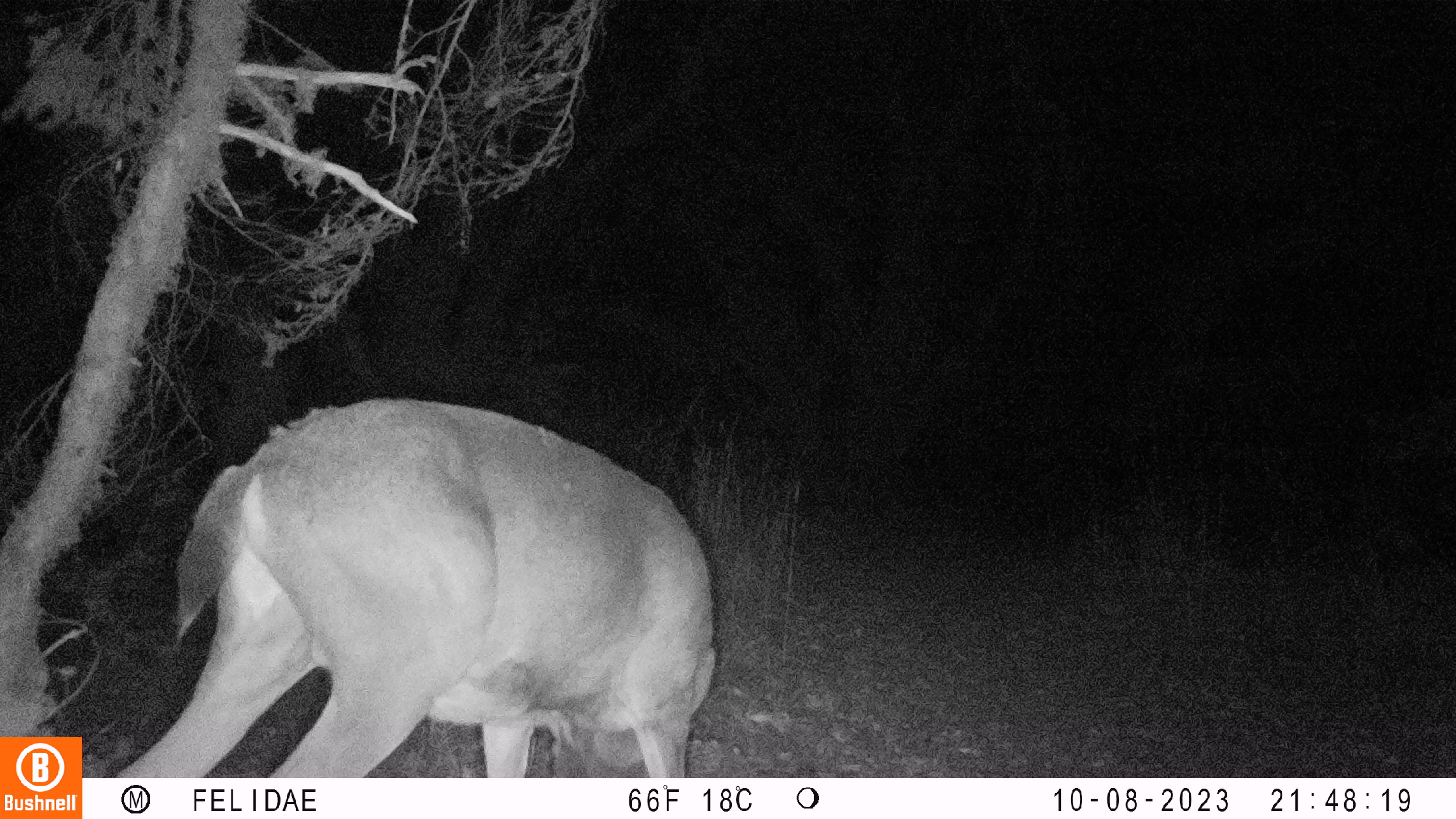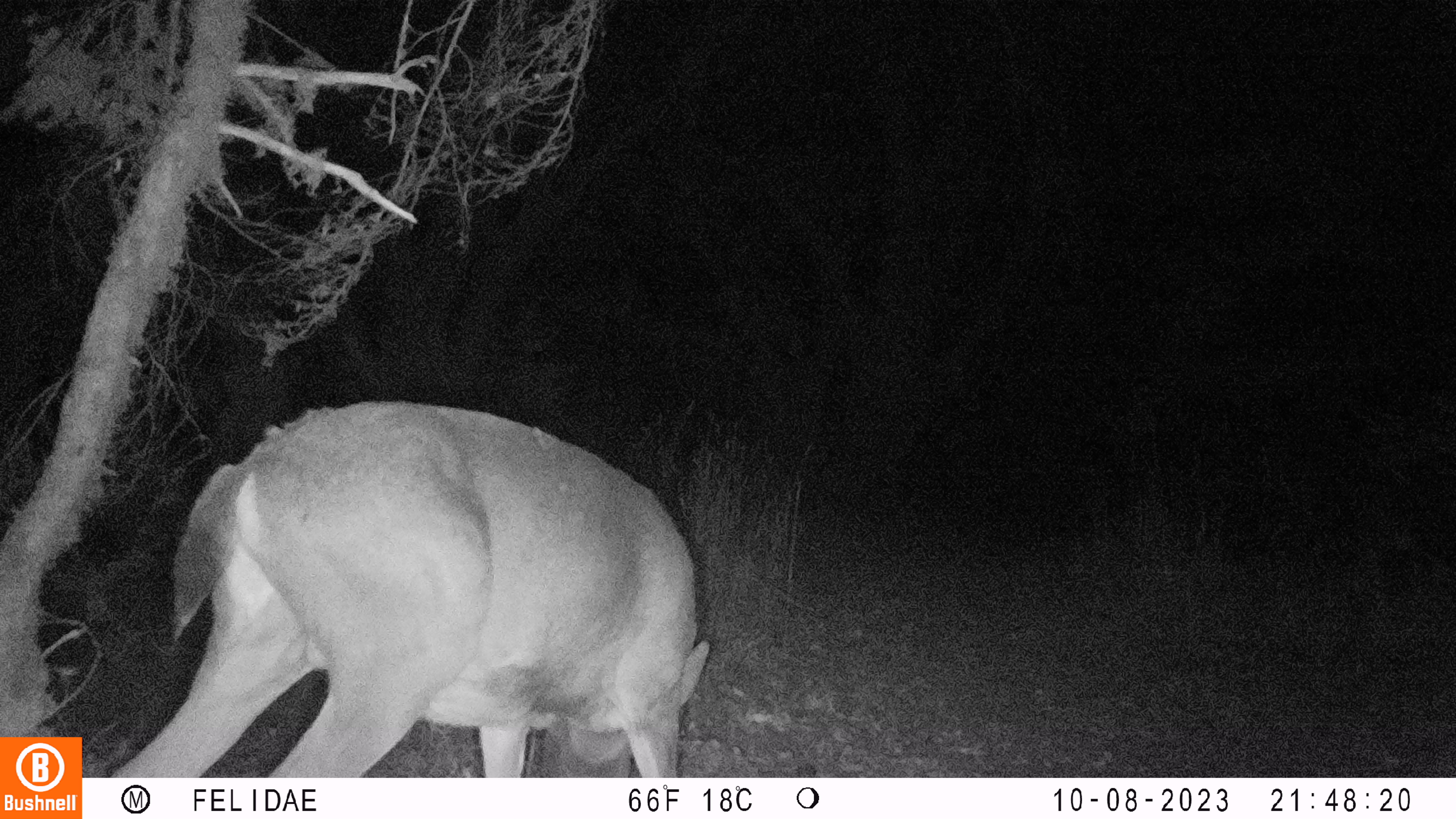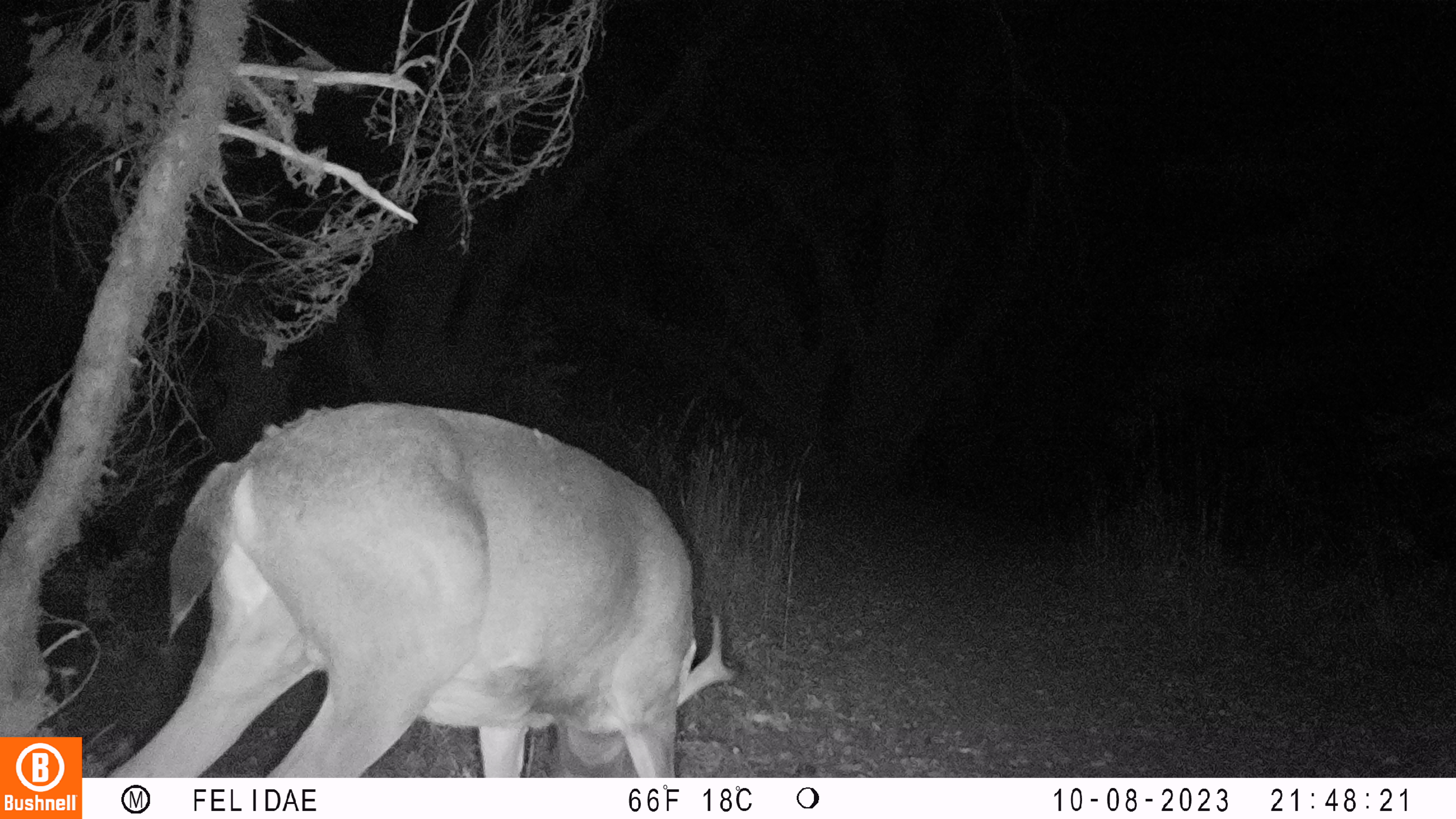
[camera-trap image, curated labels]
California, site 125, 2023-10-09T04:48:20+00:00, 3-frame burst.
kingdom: Animalia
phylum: Chordata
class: Mammalia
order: Artiodactyla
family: Cervidae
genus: Odocoileus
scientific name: Odocoileus hemionus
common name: mule deer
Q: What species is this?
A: Mule deer (Odocoileus hemionus).